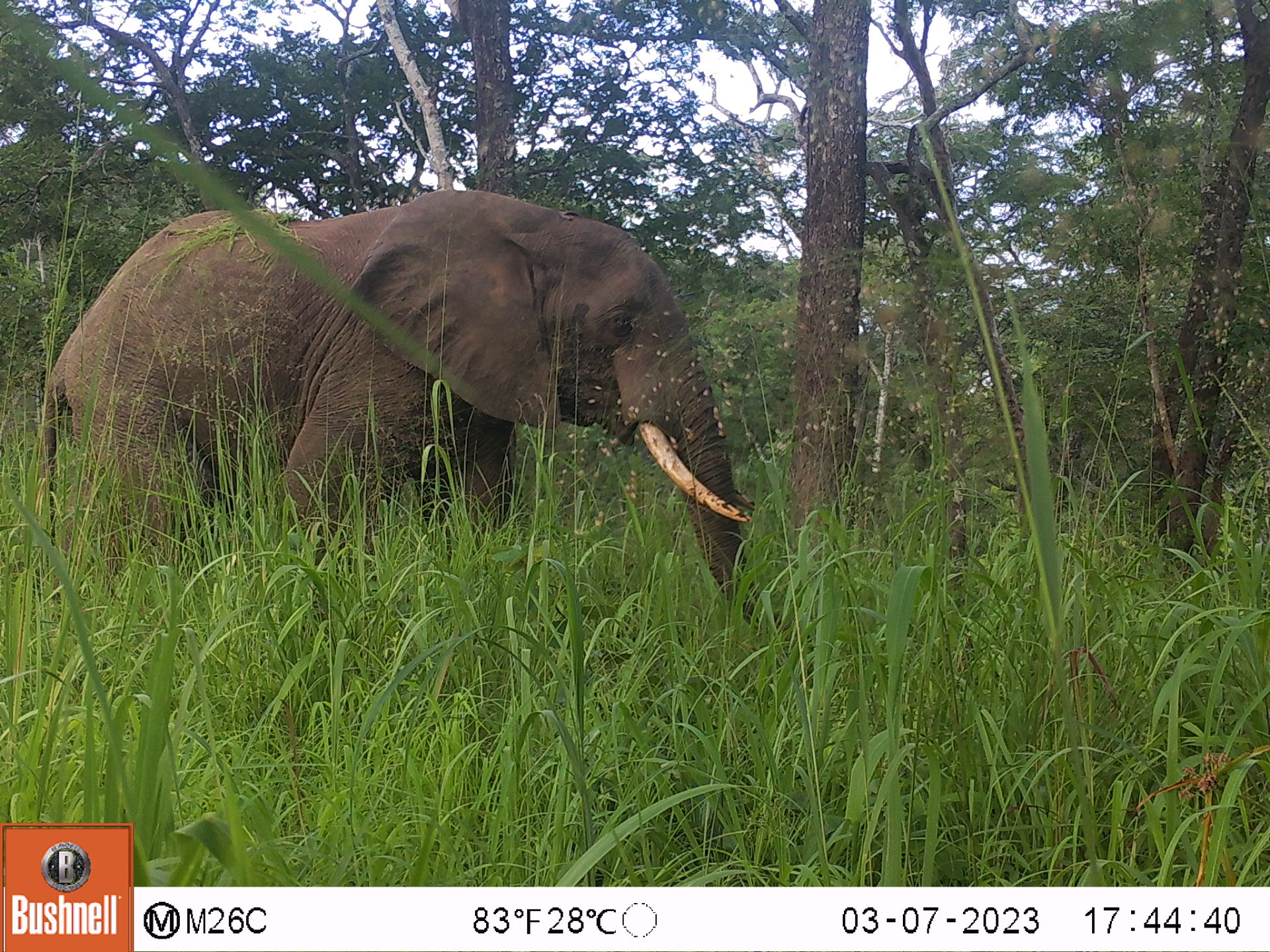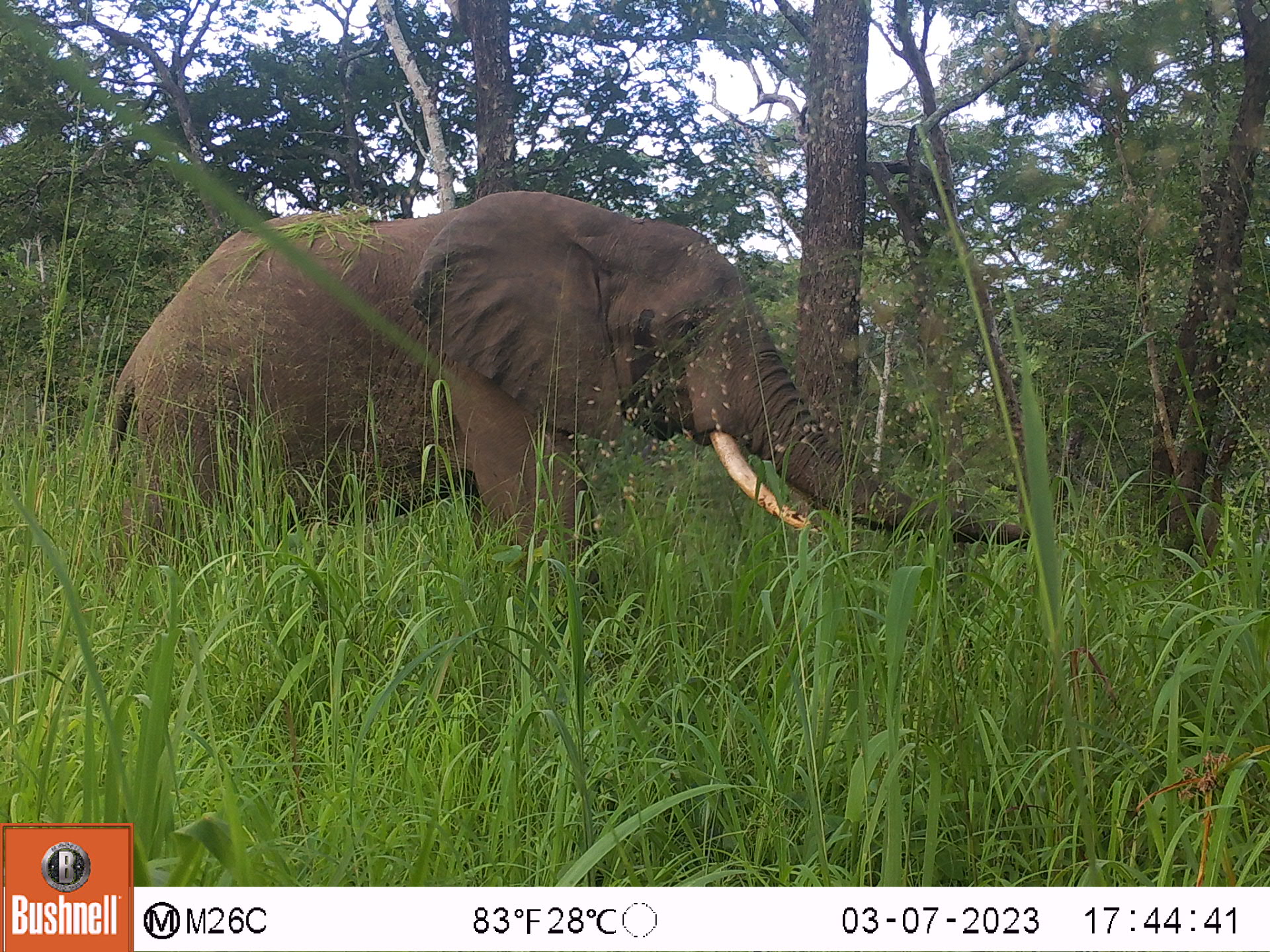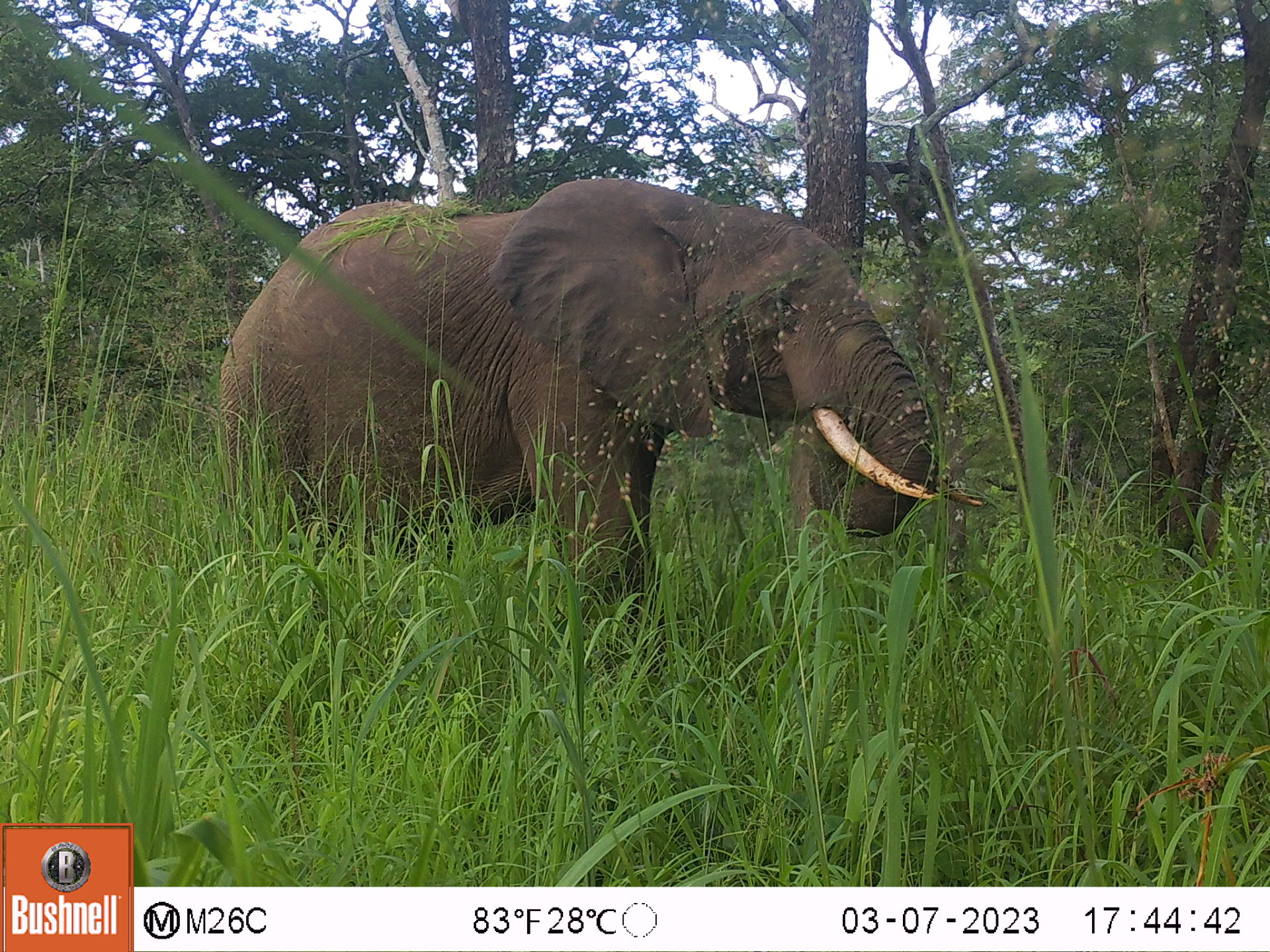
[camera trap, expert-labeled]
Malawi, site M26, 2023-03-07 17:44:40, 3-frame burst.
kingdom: Animalia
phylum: Chordata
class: Mammalia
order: Proboscidea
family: Elephantidae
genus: Loxodonta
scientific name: Loxodonta africana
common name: african savanna elephant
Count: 1.